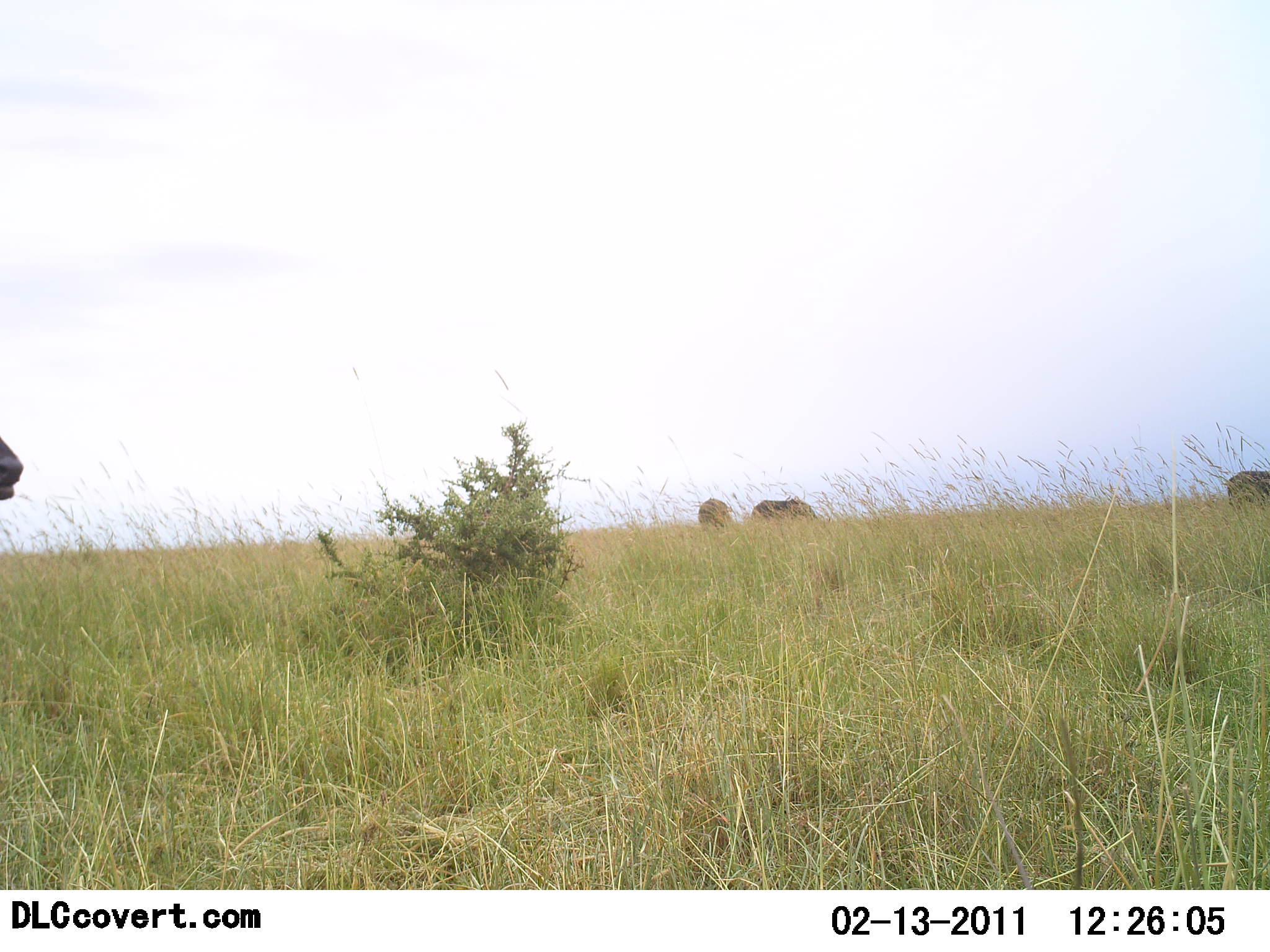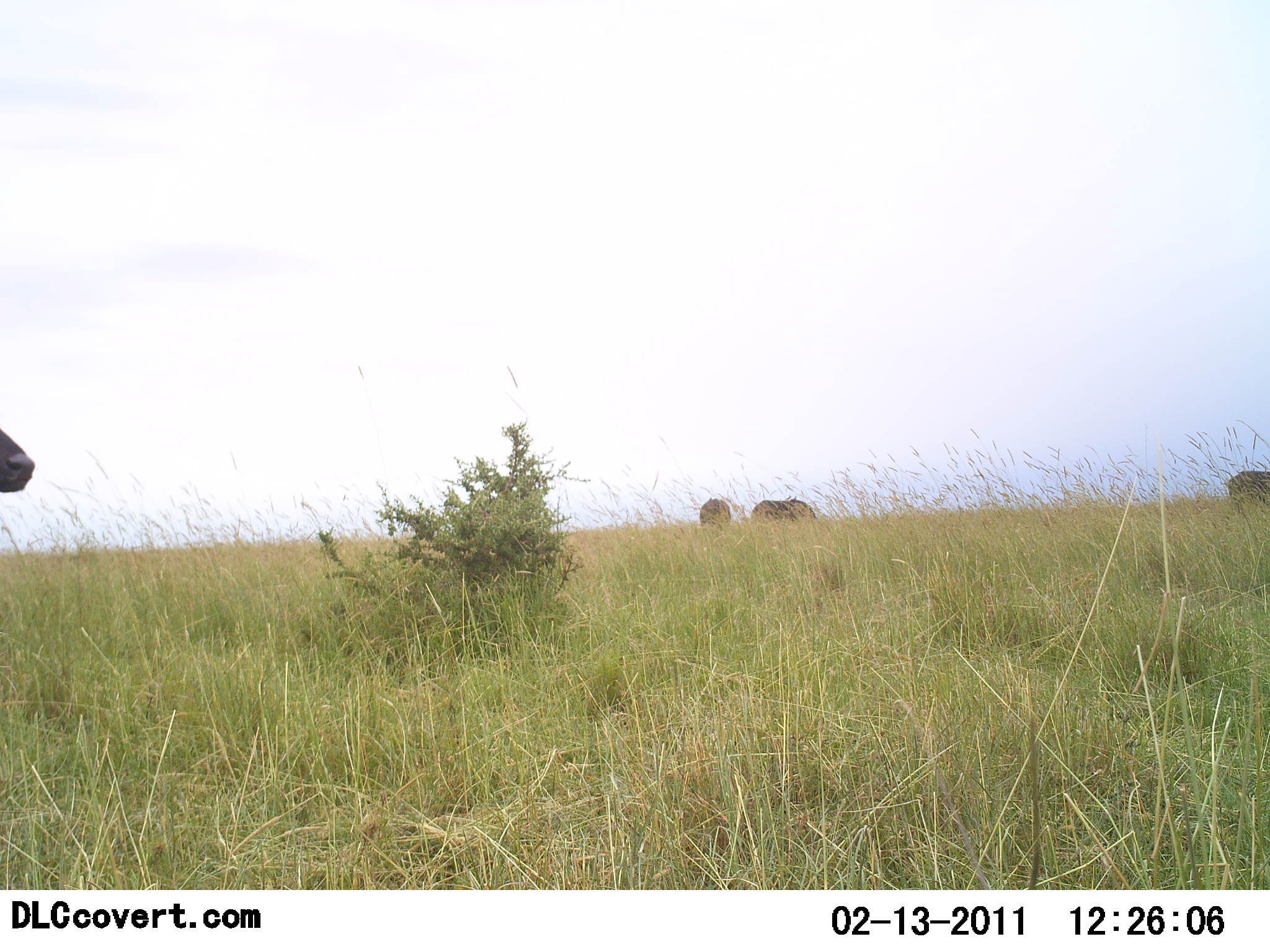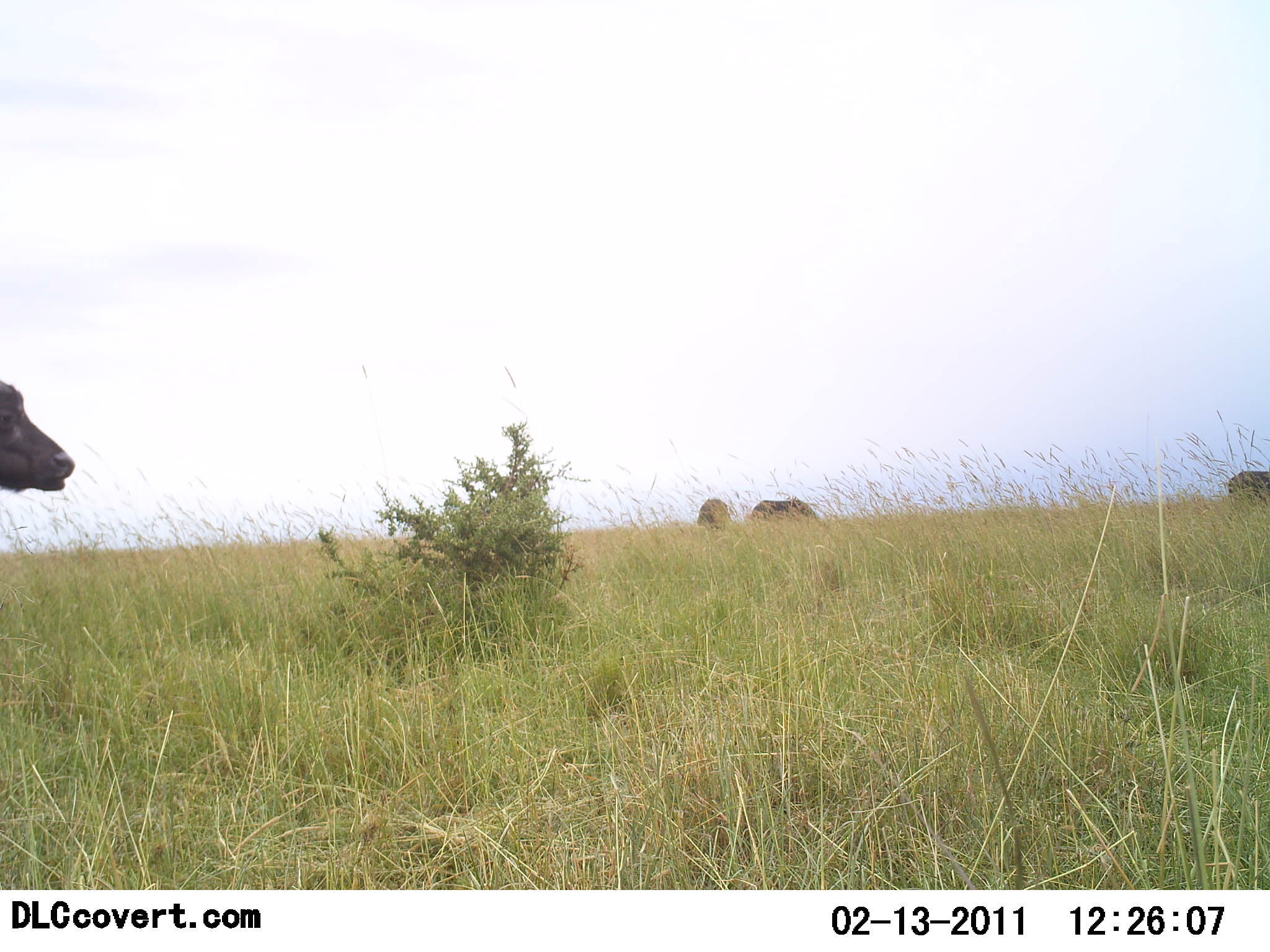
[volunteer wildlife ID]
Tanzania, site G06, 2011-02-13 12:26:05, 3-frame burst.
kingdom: Animalia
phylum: Chordata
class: Mammalia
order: Artiodactyla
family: Bovidae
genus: Syncerus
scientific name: Syncerus caffer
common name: cape buffalo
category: buffalo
Buffalo (cape buffalo) (Syncerus caffer), count 4. Behavior (volunteer vote fractions): standing 60%, resting 10%, moving 80%, interacting 0%. Young present (vote fraction): 0%. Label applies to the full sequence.